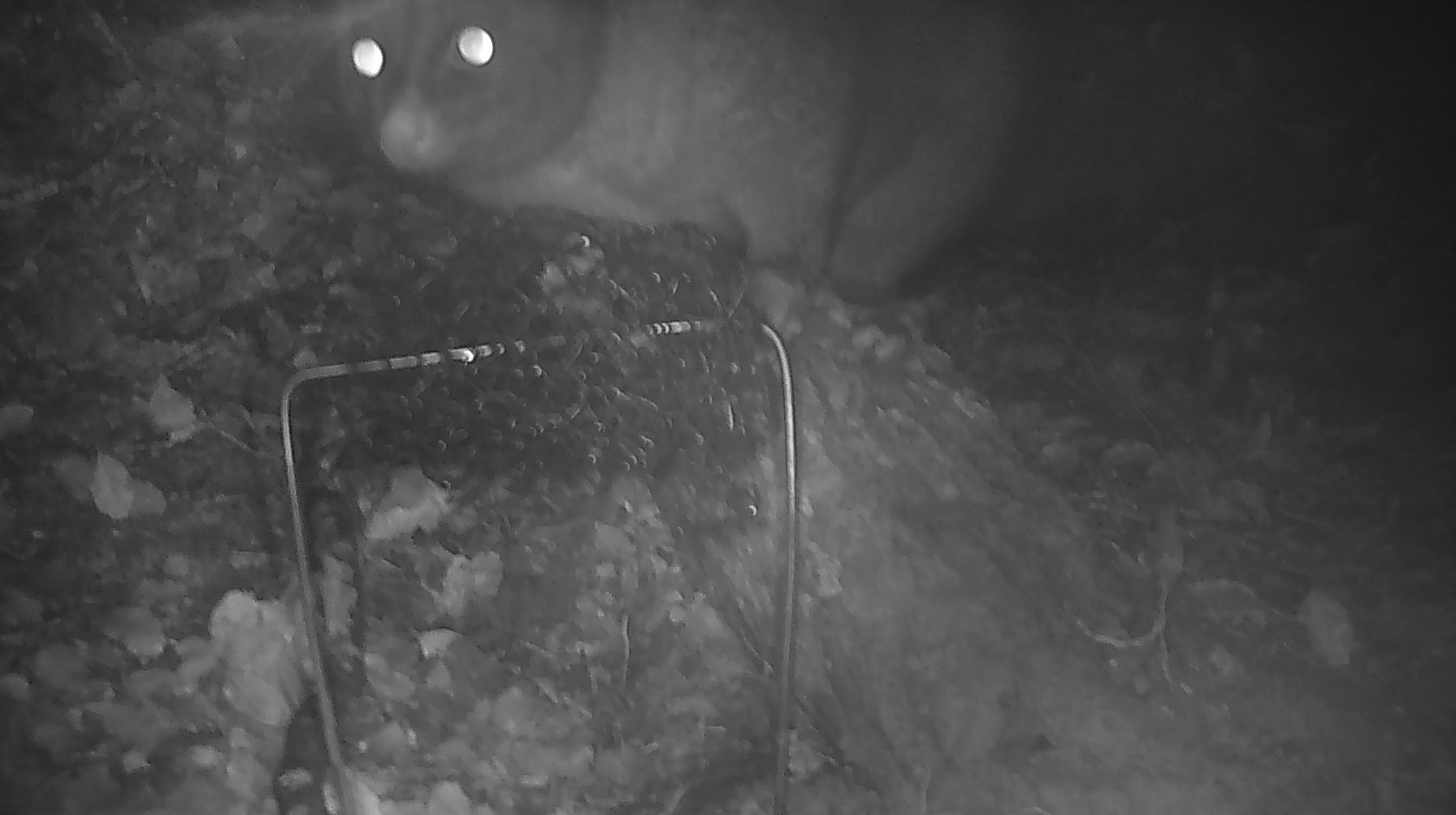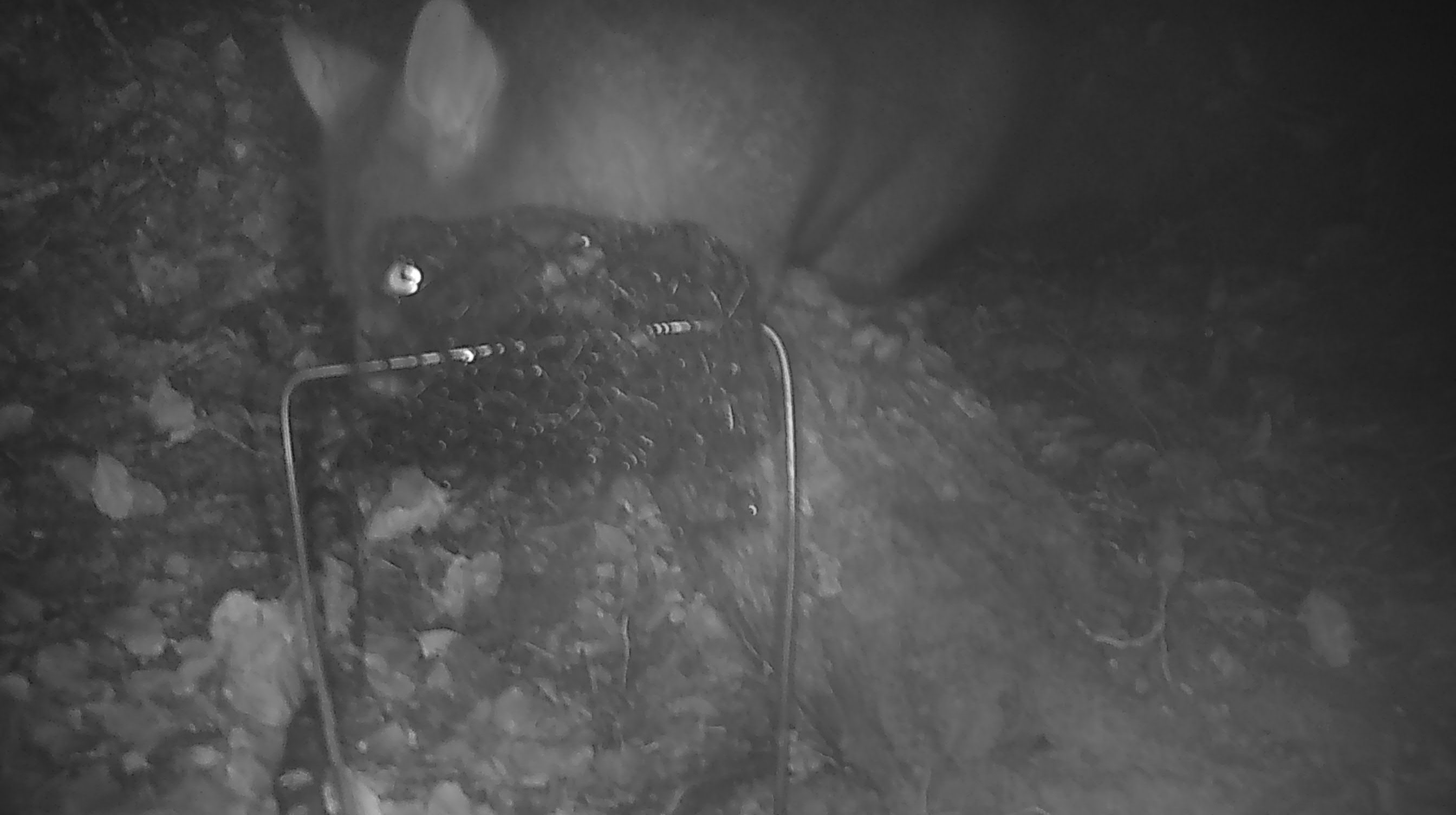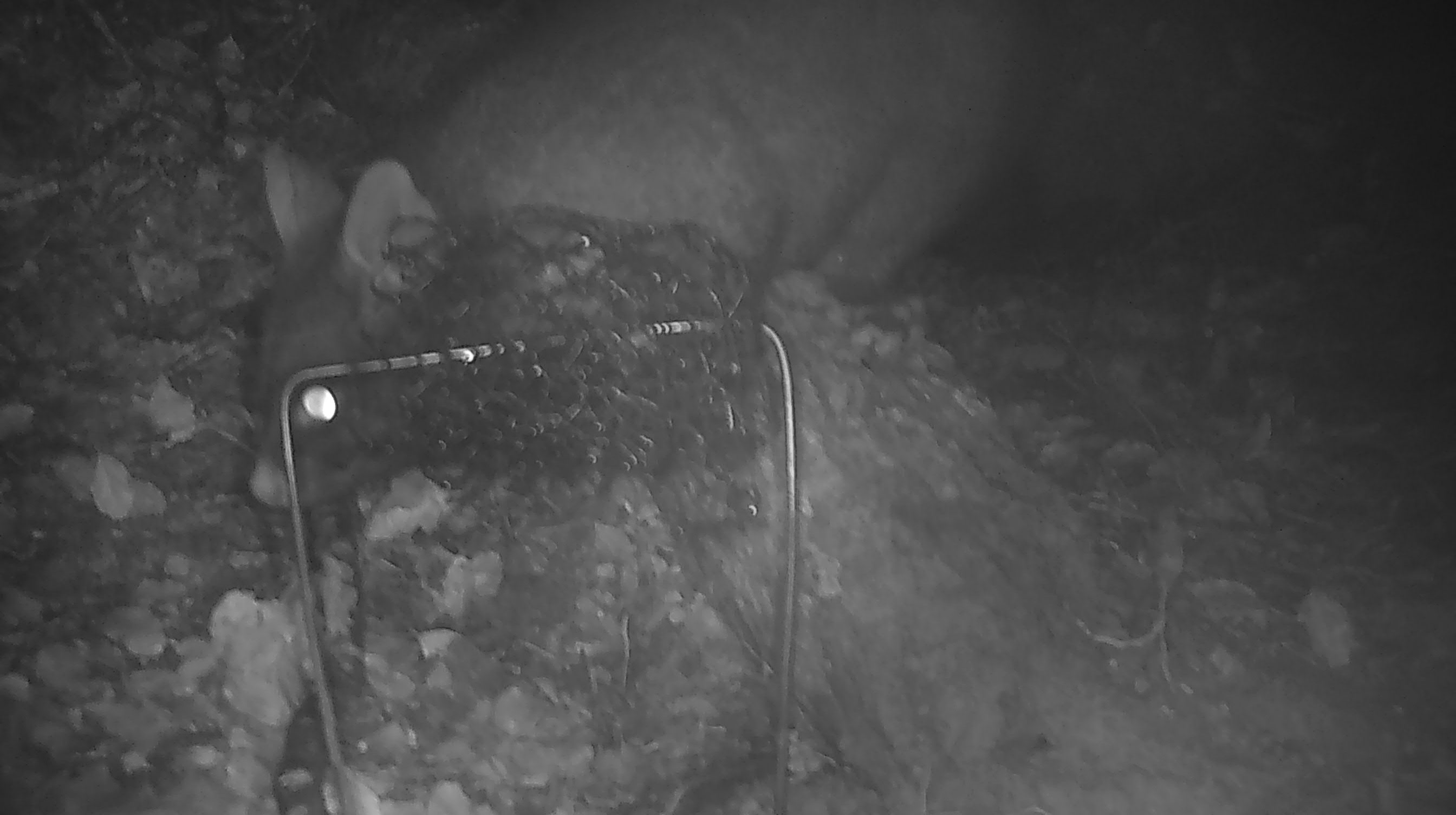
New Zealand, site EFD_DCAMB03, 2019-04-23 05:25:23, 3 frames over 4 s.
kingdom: Animalia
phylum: Chordata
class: Mammalia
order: Diprotodontia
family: Phalangeridae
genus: Trichosurus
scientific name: Trichosurus vulpecula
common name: common brushtail possum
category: possum